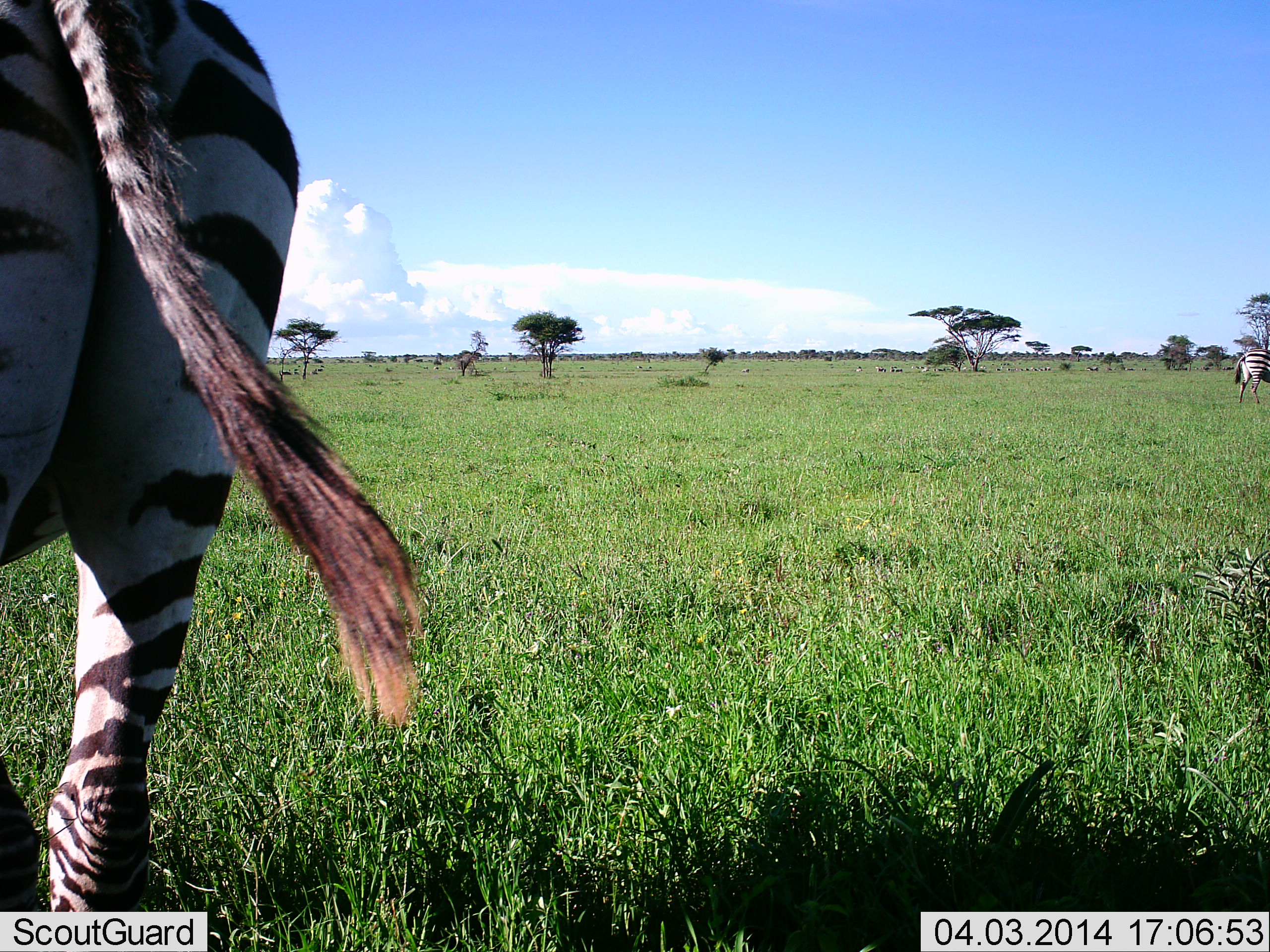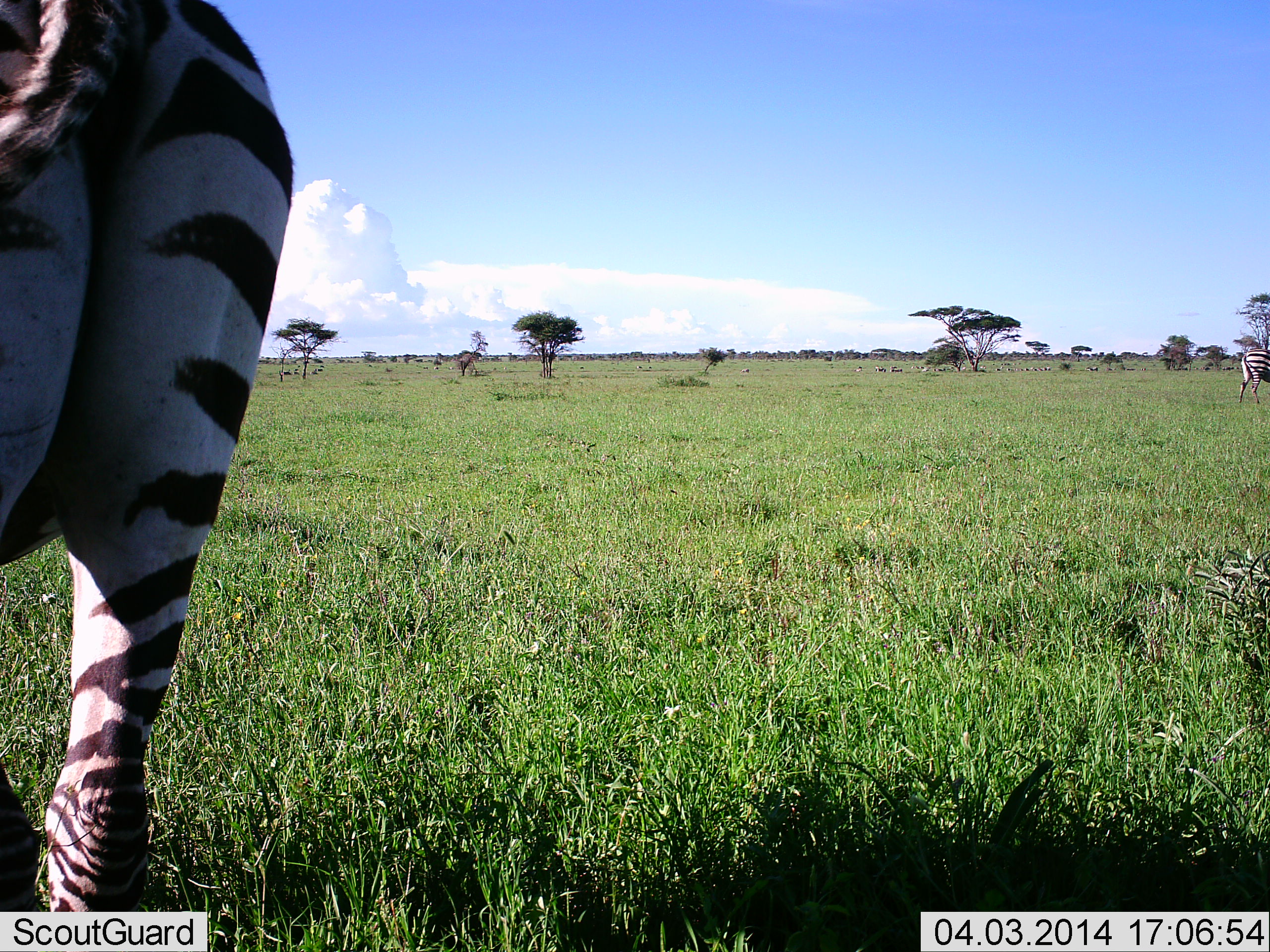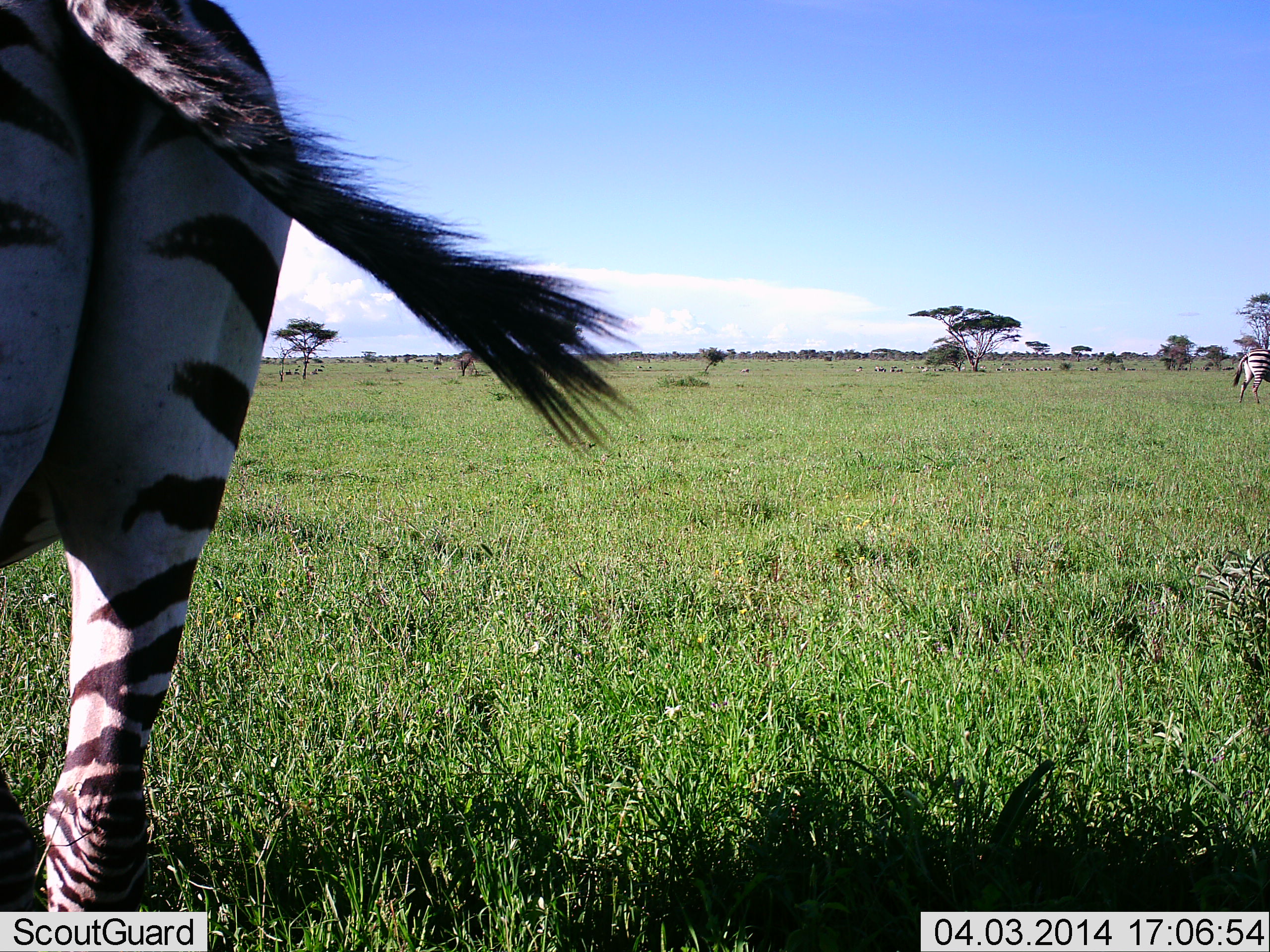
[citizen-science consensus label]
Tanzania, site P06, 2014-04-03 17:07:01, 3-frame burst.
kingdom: Animalia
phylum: Chordata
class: Mammalia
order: Perissodactyla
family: Equidae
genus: Equus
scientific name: Equus quagga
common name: plains zebra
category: zebra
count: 2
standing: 73%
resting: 9%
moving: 9%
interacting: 0%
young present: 0%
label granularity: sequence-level